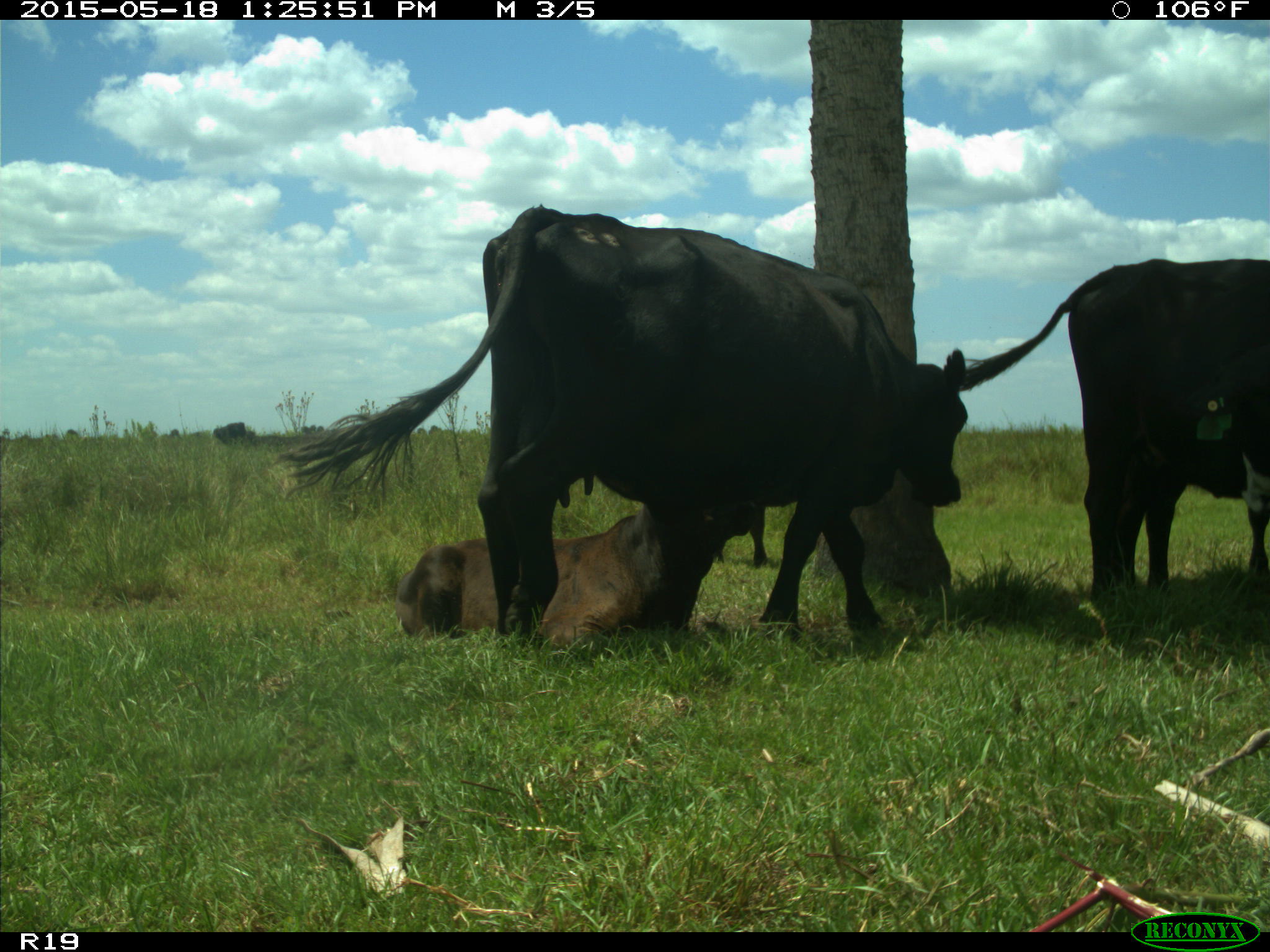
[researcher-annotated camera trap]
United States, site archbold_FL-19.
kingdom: Animalia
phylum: Chordata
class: Mammalia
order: Artiodactyla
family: Bovidae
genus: Bos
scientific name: Bos taurus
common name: domestic cow